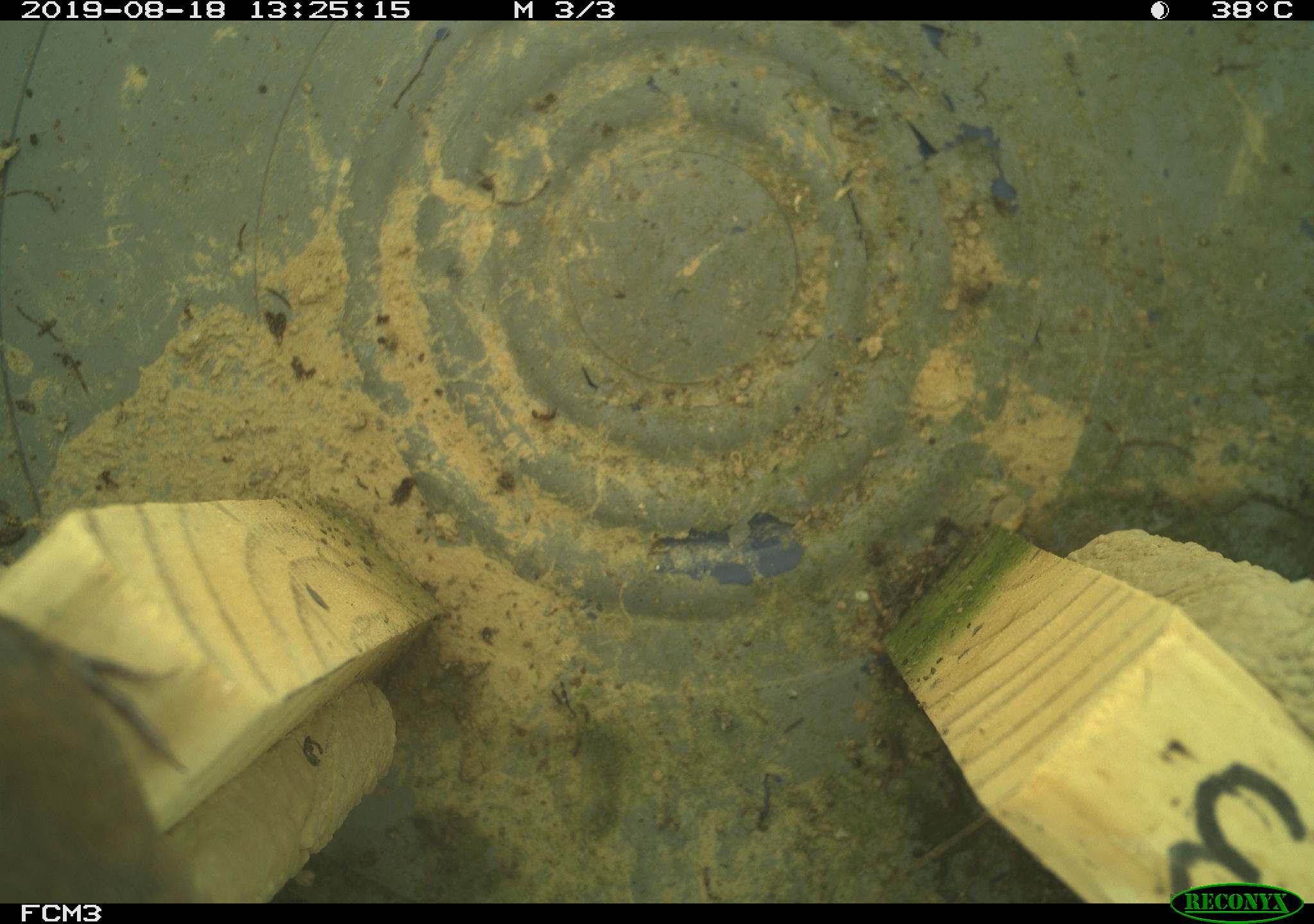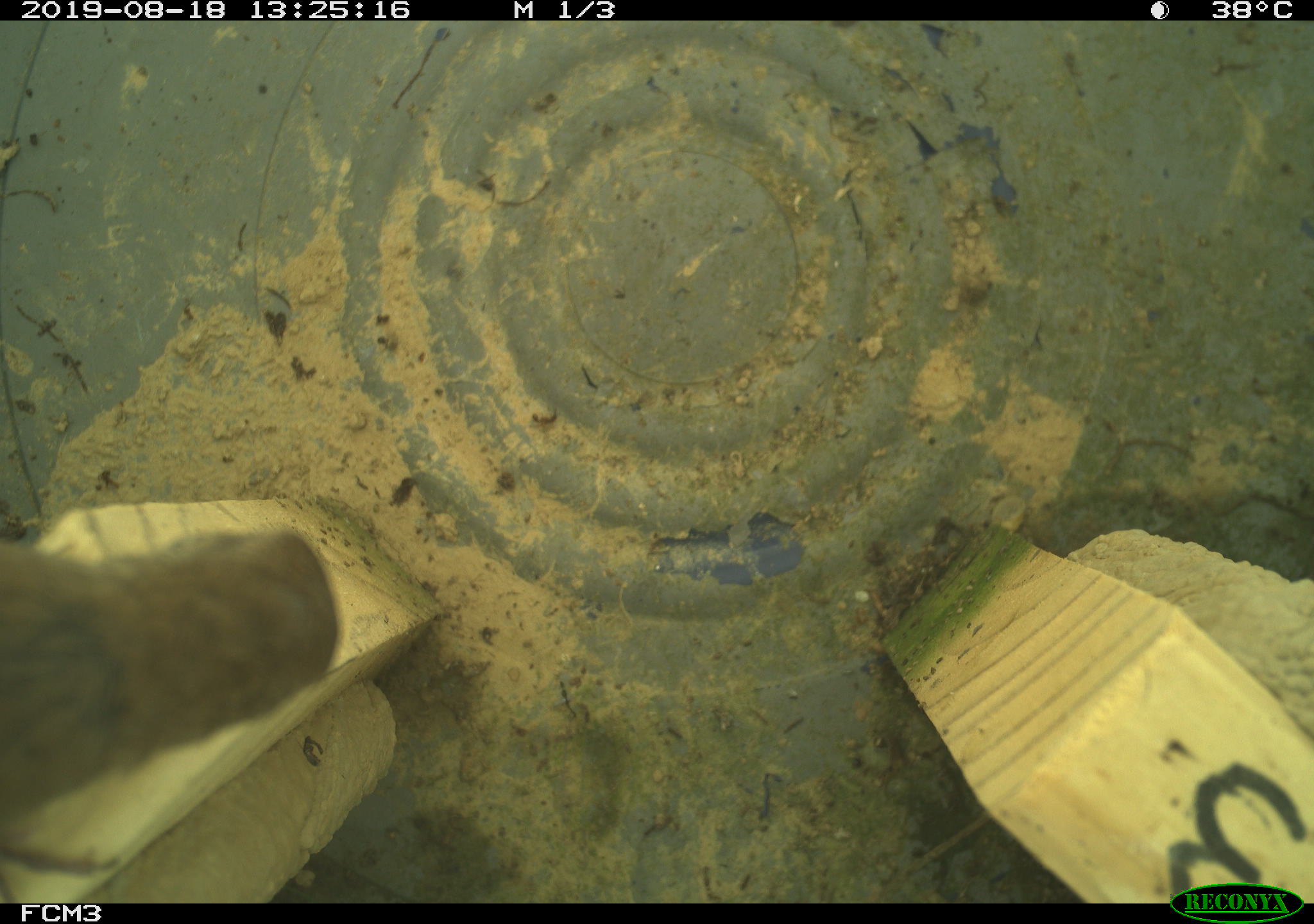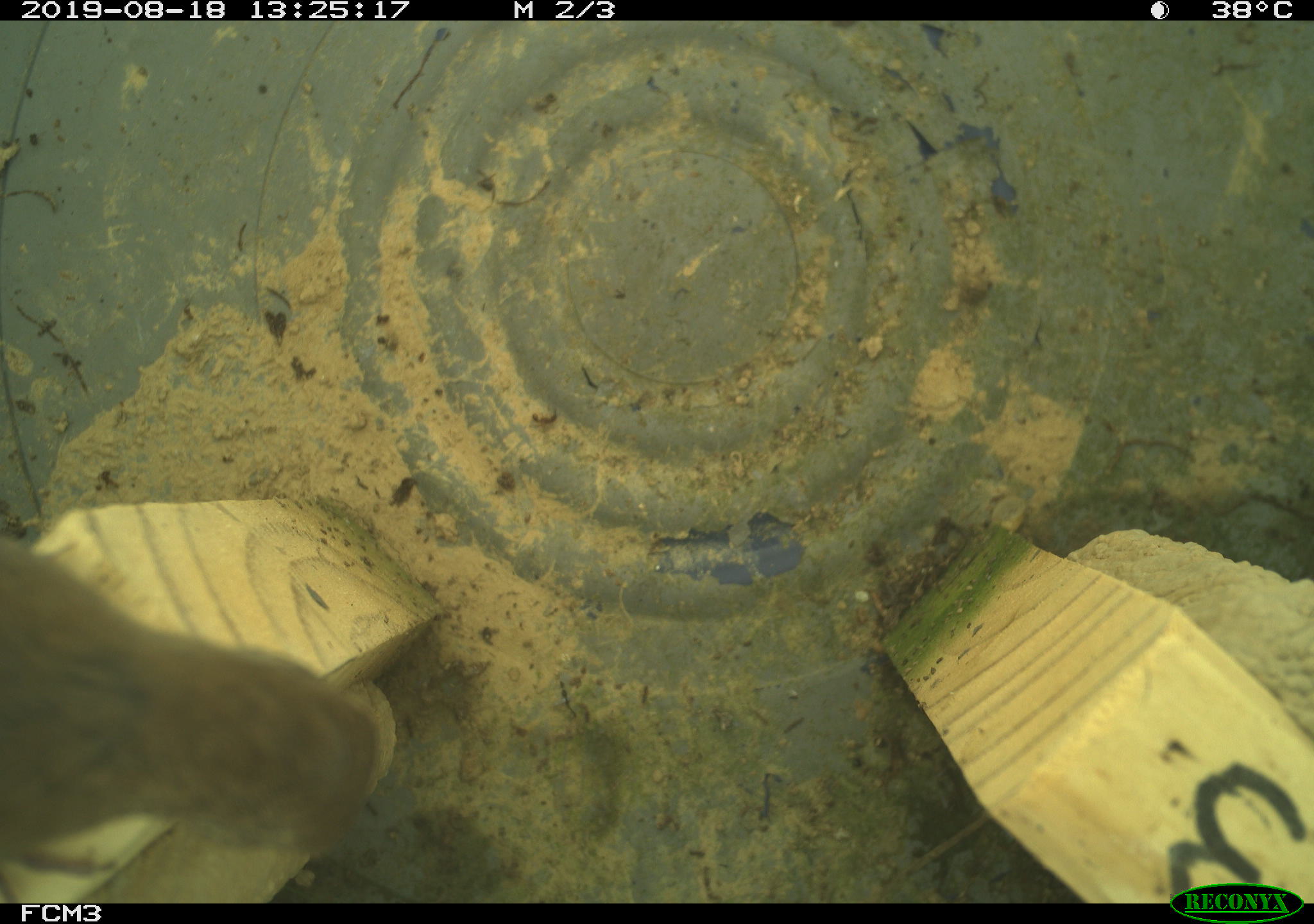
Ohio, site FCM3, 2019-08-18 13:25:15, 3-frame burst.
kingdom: Animalia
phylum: Chordata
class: Aves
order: Passeriformes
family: Troglodytidae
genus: Troglodytes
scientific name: Troglodytes aedon aedon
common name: northern house wren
Northern house wren (Troglodytes aedon aedon).